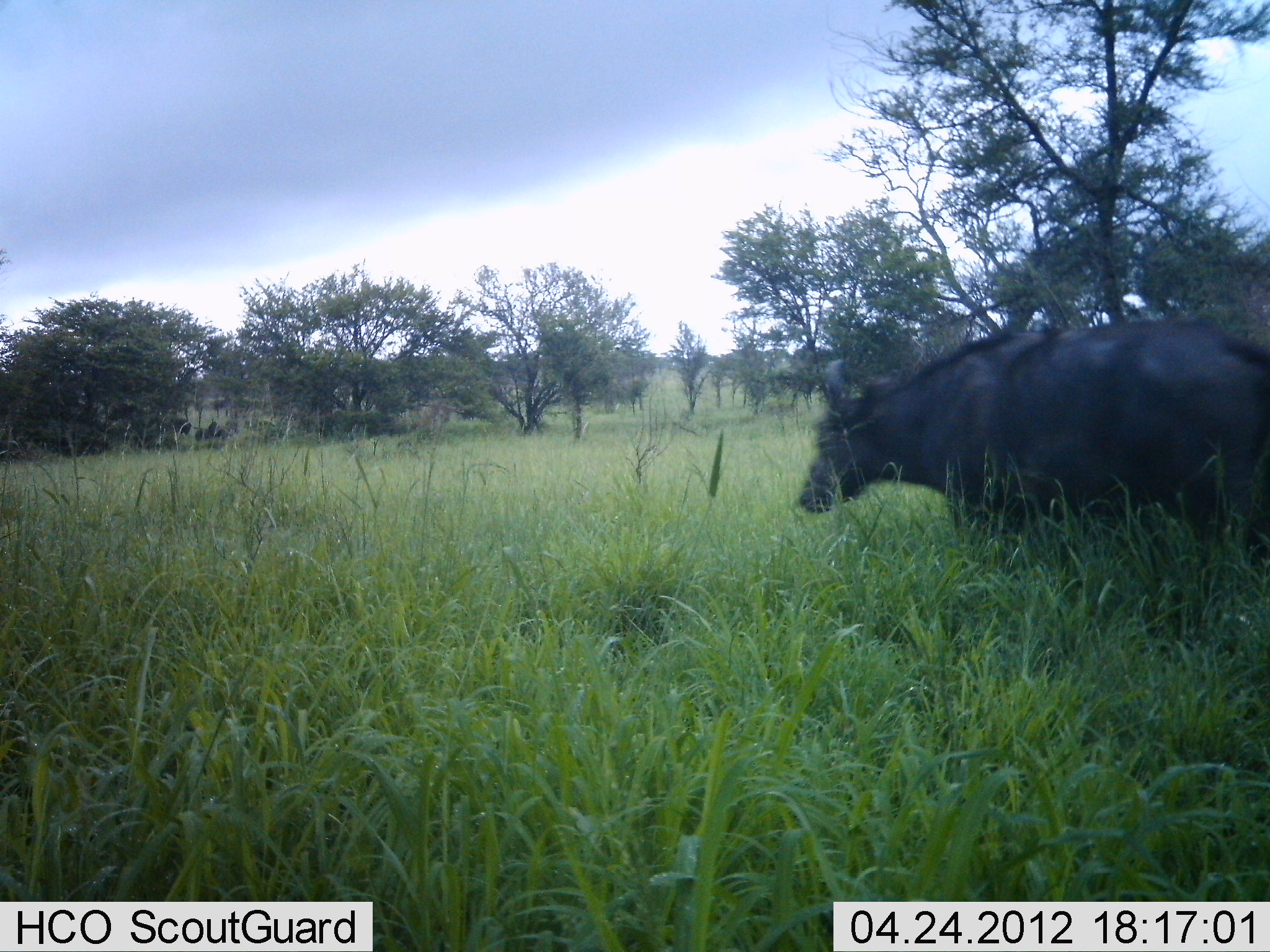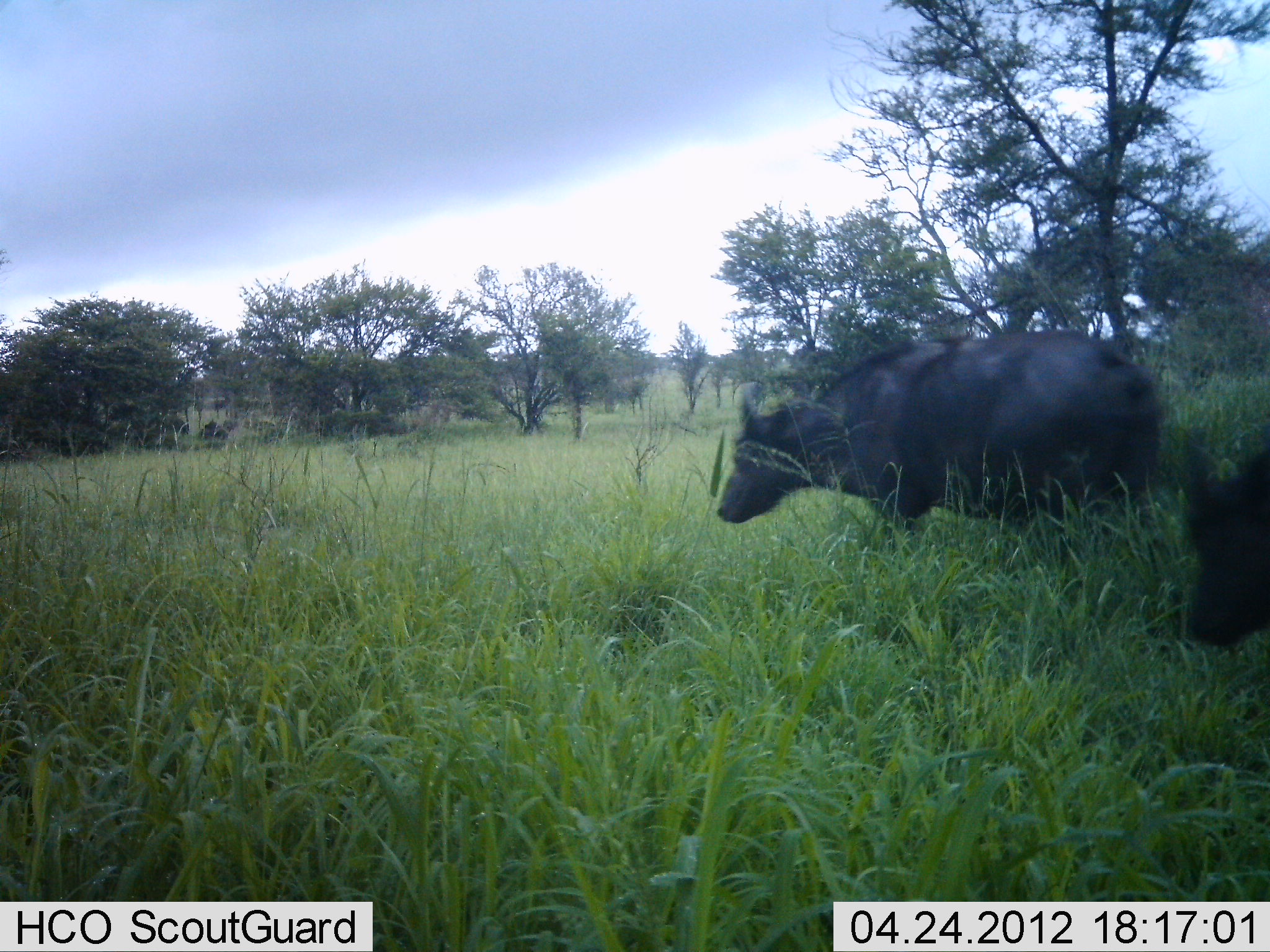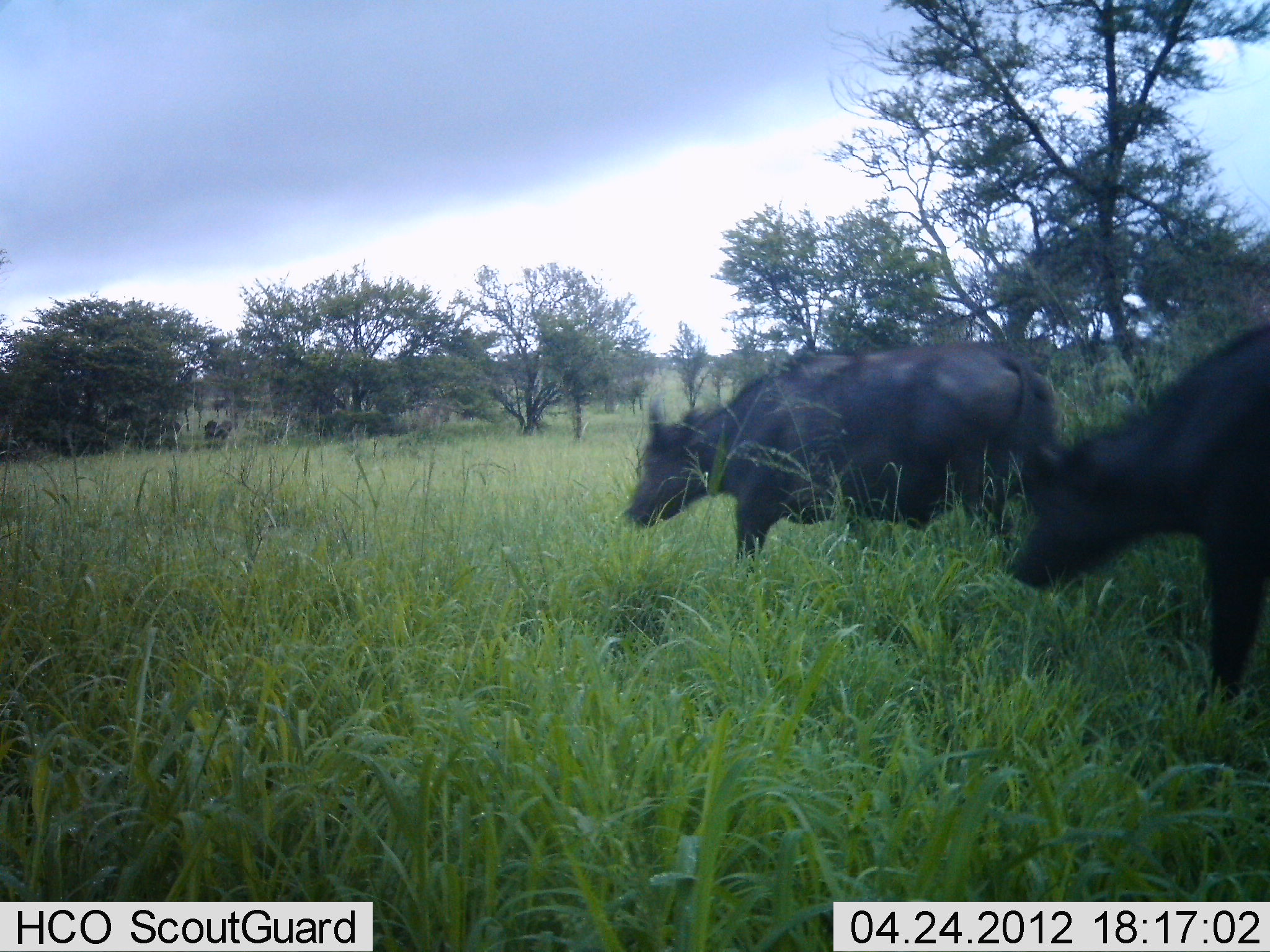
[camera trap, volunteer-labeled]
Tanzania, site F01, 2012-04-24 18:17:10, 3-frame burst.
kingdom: Animalia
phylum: Chordata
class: Mammalia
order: Artiodactyla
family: Bovidae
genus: Syncerus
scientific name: Syncerus caffer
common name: cape buffalo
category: buffalo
Buffalo (cape buffalo) (Syncerus caffer), count 2. Behavior (volunteer vote fractions): standing 6%, resting 0%, moving 94%, interacting 0%. Young present (vote fraction): 0%. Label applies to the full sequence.